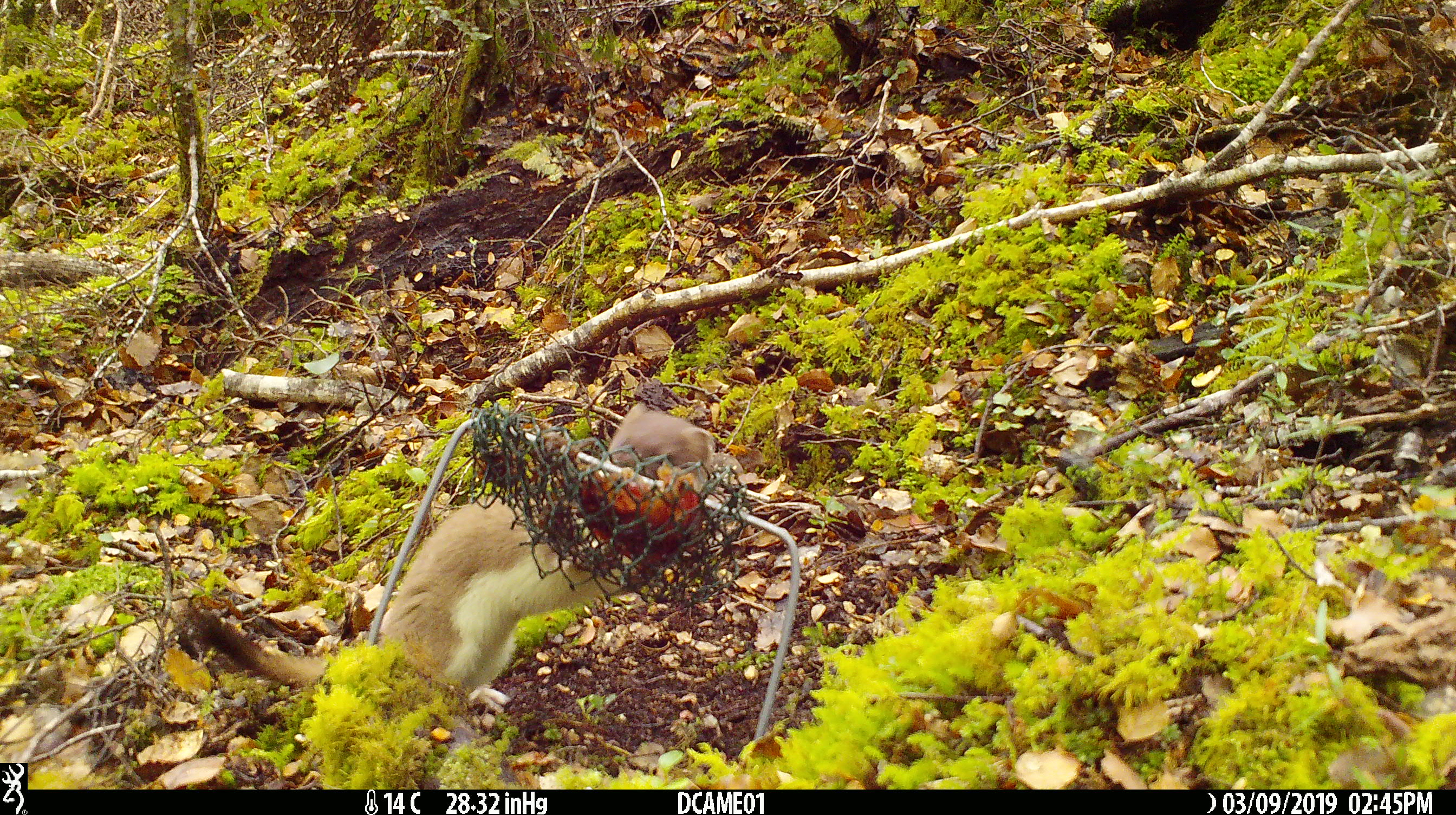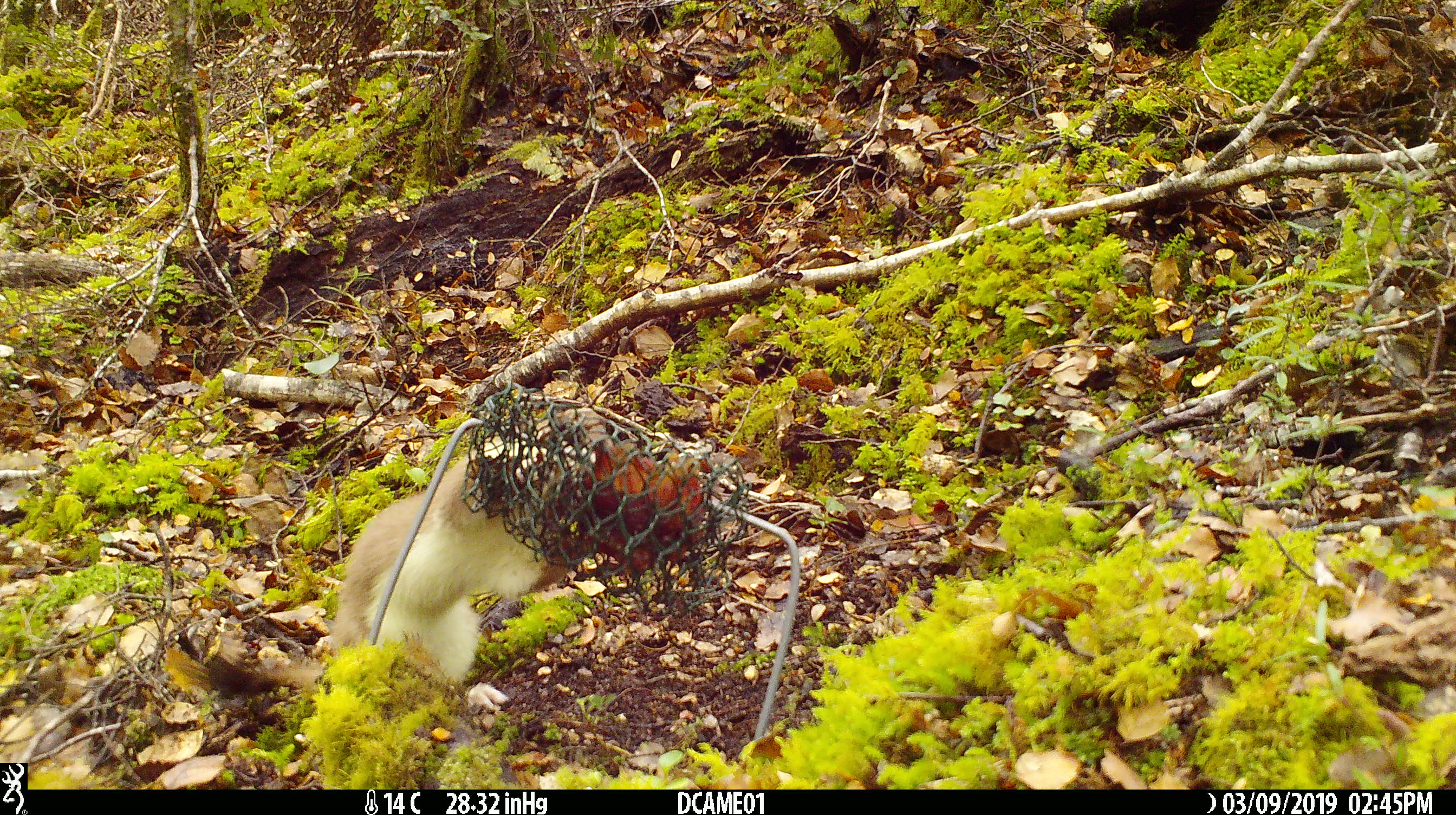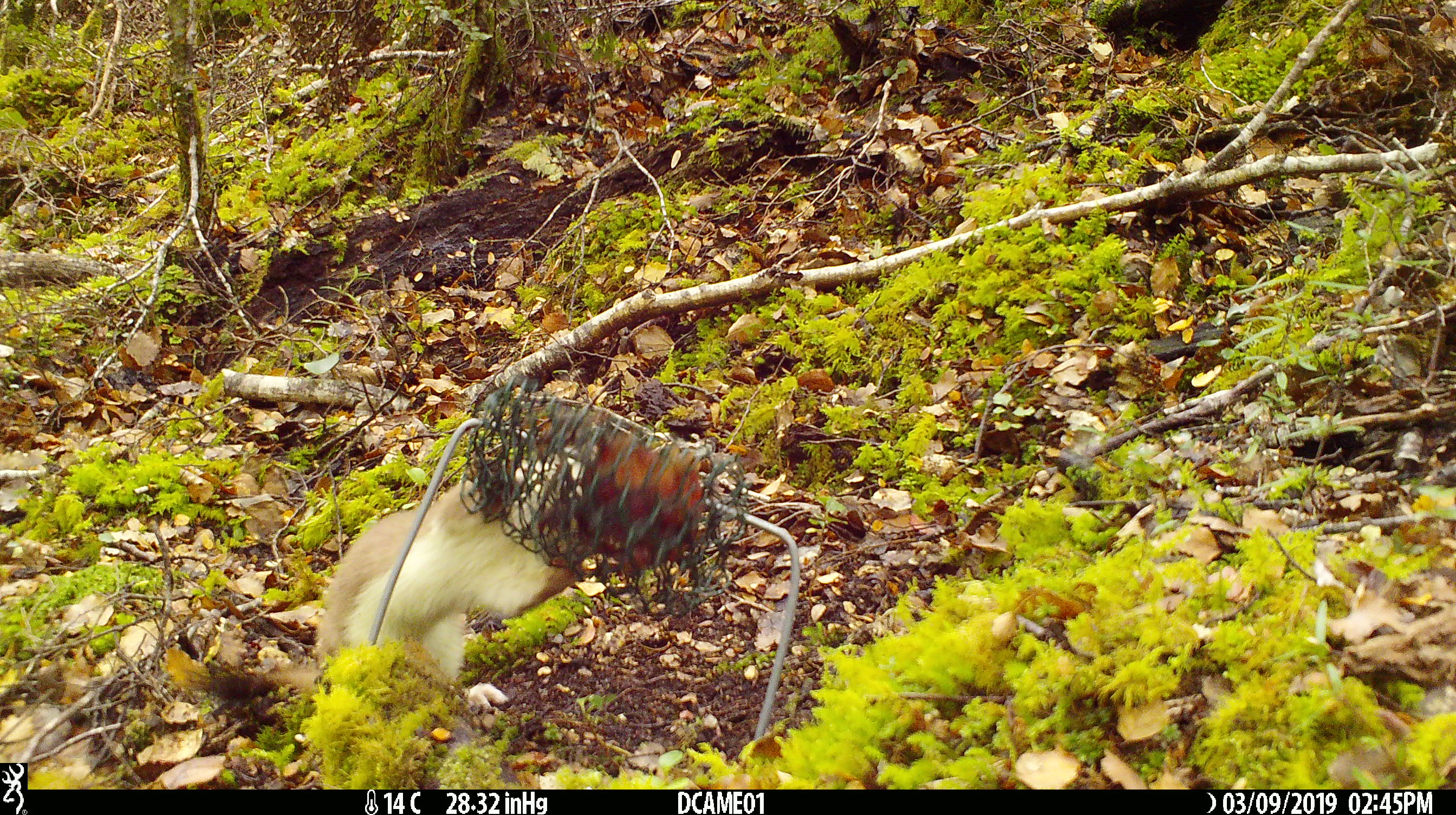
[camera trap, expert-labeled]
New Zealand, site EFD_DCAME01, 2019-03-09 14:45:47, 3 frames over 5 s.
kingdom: Animalia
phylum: Chordata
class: Mammalia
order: Carnivora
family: Mustelidae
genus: Mustela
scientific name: Mustela erminea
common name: stoat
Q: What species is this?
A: Stoat (Mustela erminea).